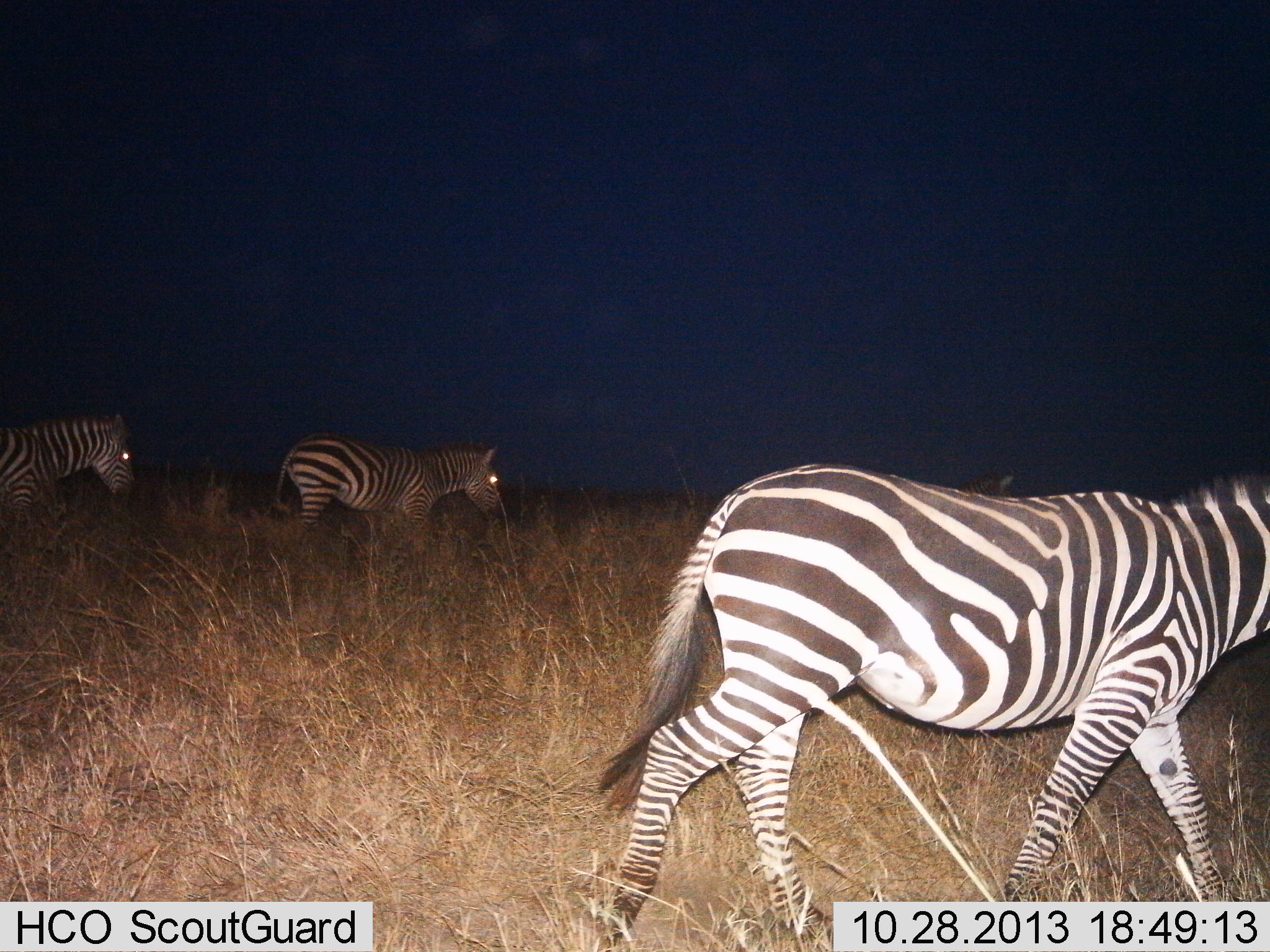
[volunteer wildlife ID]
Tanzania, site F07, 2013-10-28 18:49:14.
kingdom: Animalia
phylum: Chordata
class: Mammalia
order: Perissodactyla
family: Equidae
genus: Equus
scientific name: Equus quagga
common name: plains zebra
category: zebra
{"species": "zebra (plains zebra) (Equus quagga)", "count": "3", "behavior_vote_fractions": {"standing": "3%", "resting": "0%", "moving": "97%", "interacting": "0%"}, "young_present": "0%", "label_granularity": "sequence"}